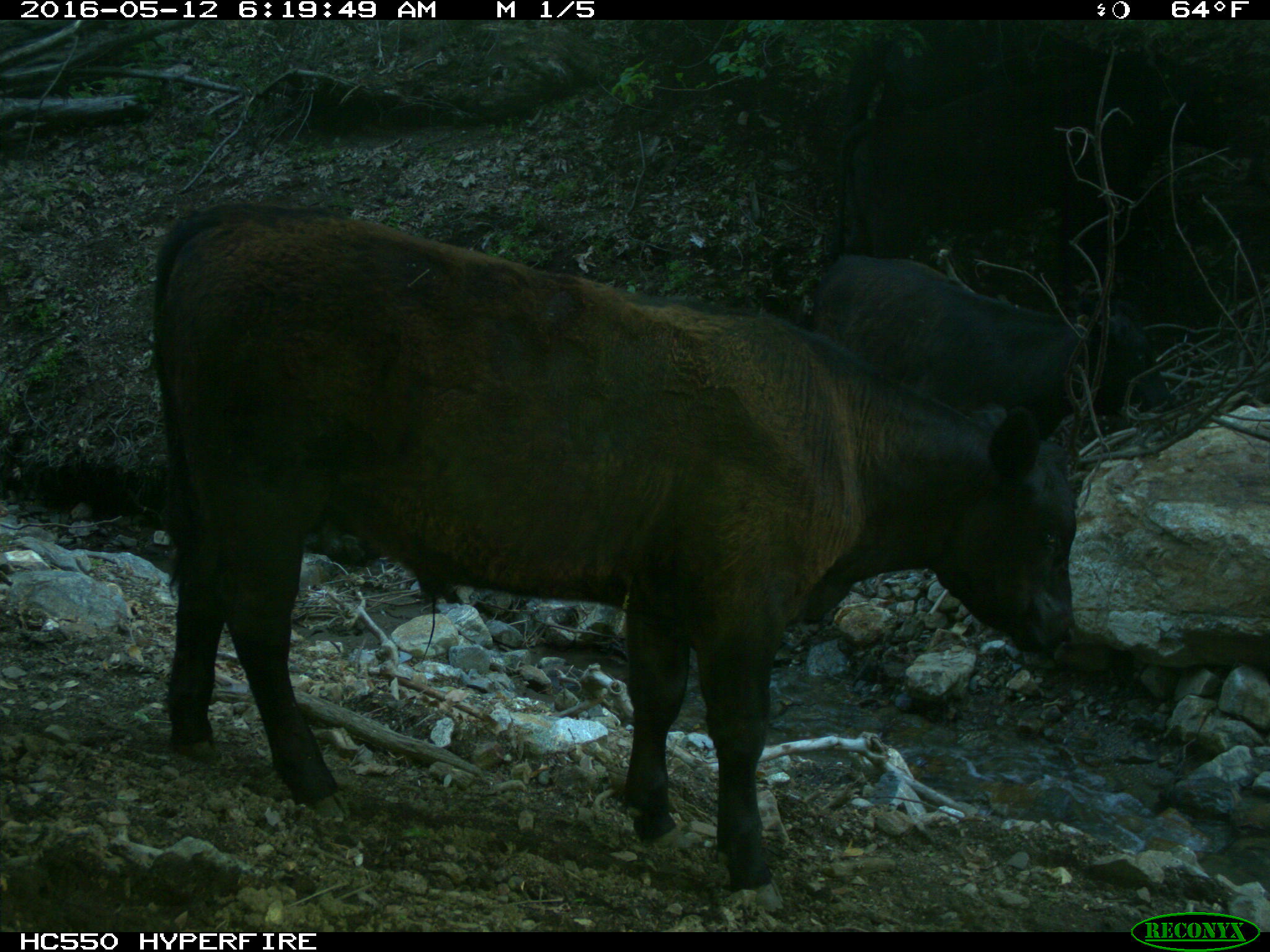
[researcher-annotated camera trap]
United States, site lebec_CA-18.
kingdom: Animalia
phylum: Chordata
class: Mammalia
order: Artiodactyla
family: Bovidae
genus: Bos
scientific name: Bos taurus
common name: domestic cow